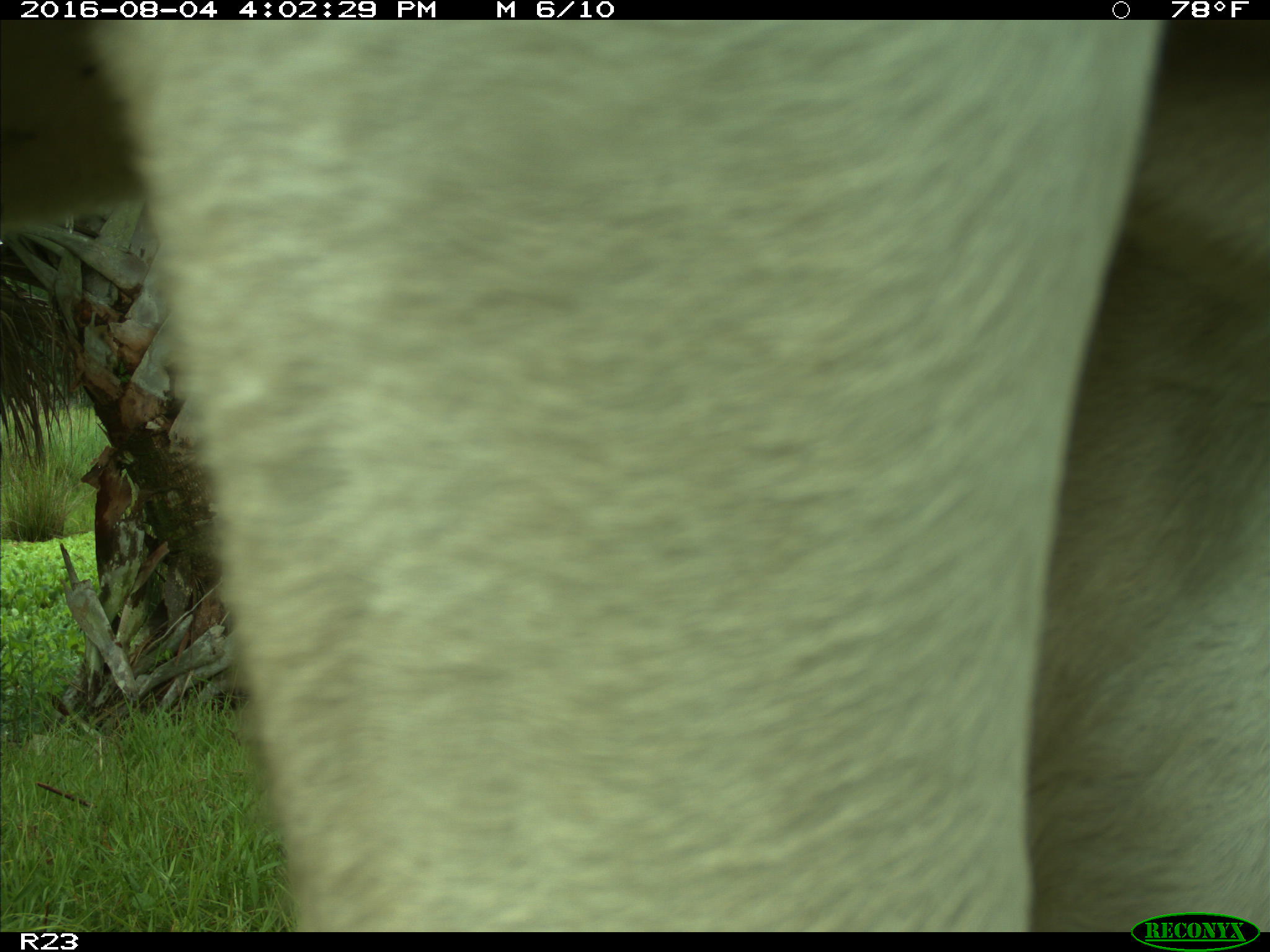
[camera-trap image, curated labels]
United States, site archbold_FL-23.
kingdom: Animalia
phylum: Chordata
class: Mammalia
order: Artiodactyla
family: Bovidae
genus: Bos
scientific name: Bos taurus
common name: domestic cow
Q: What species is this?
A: Bos taurus (domestic cow).